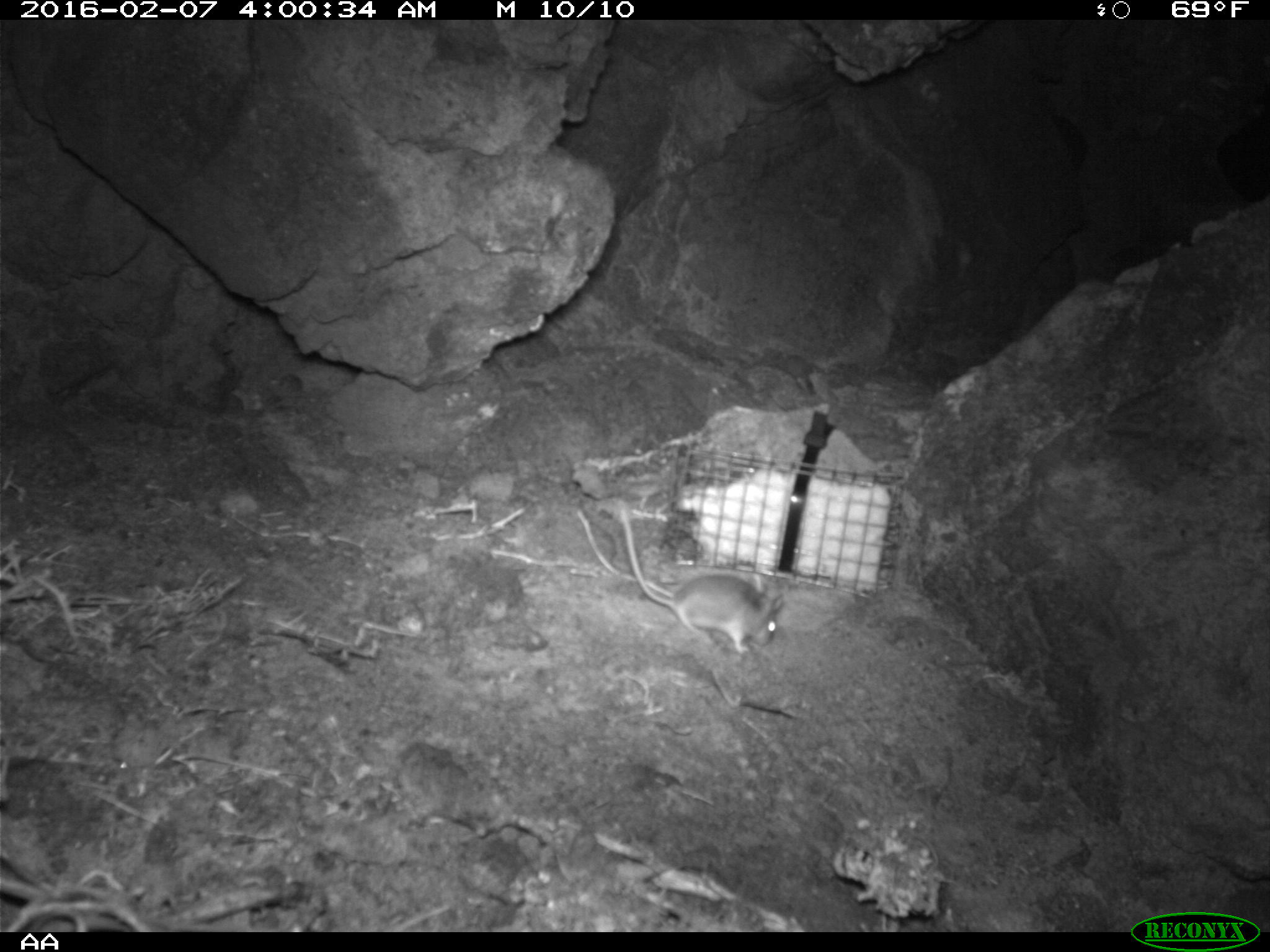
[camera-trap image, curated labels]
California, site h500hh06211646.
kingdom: Animalia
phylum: Chordata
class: Mammalia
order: Rodentia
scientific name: Rodentia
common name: rodent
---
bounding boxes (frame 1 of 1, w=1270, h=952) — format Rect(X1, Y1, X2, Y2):
rodent: Rect(618, 500, 783, 654)